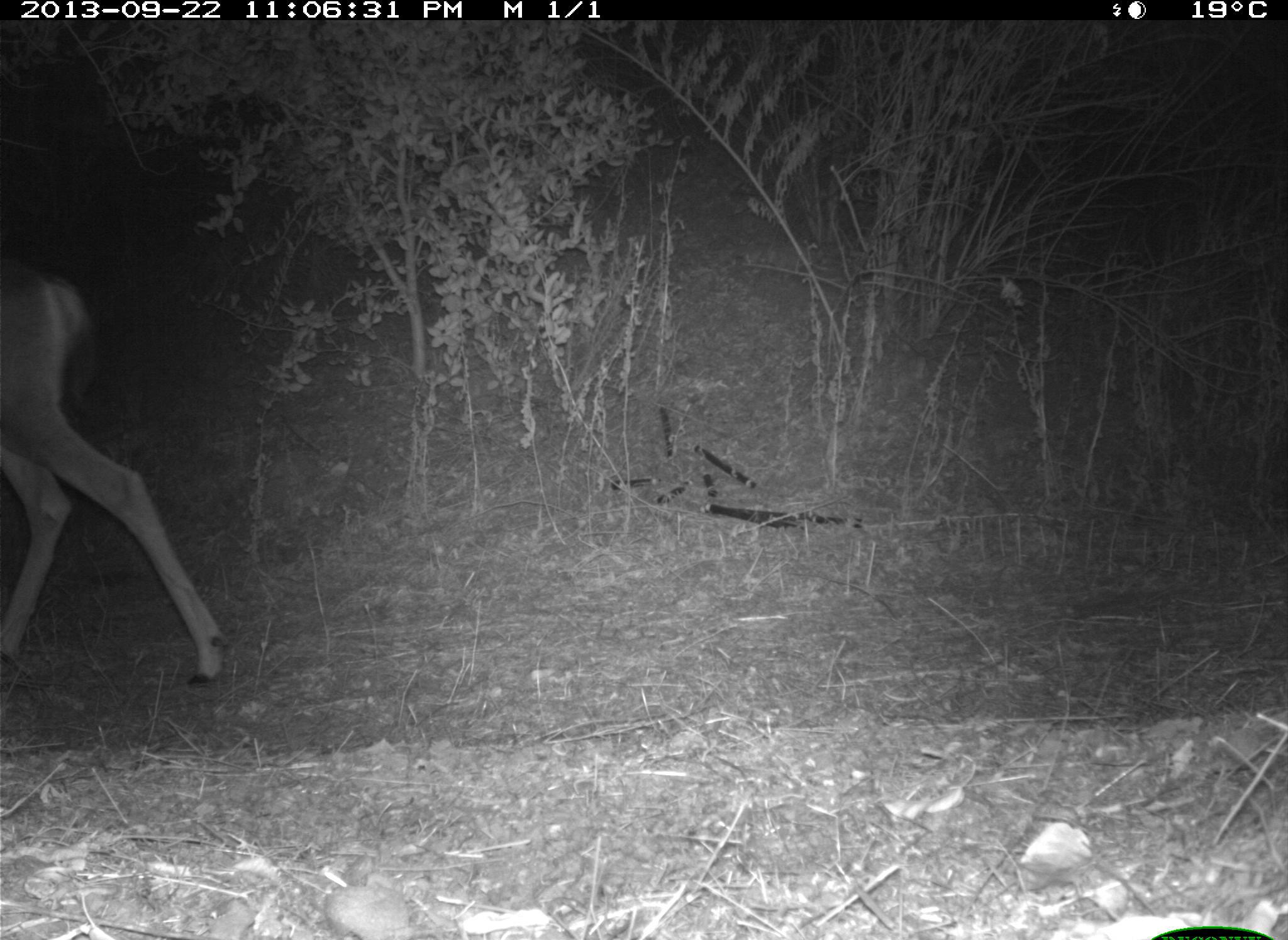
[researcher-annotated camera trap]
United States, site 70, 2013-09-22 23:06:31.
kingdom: Animalia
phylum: Chordata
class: Mammalia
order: Artiodactyla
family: Cervidae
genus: Odocoileus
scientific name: Odocoileus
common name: deer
Deer (Odocoileus).